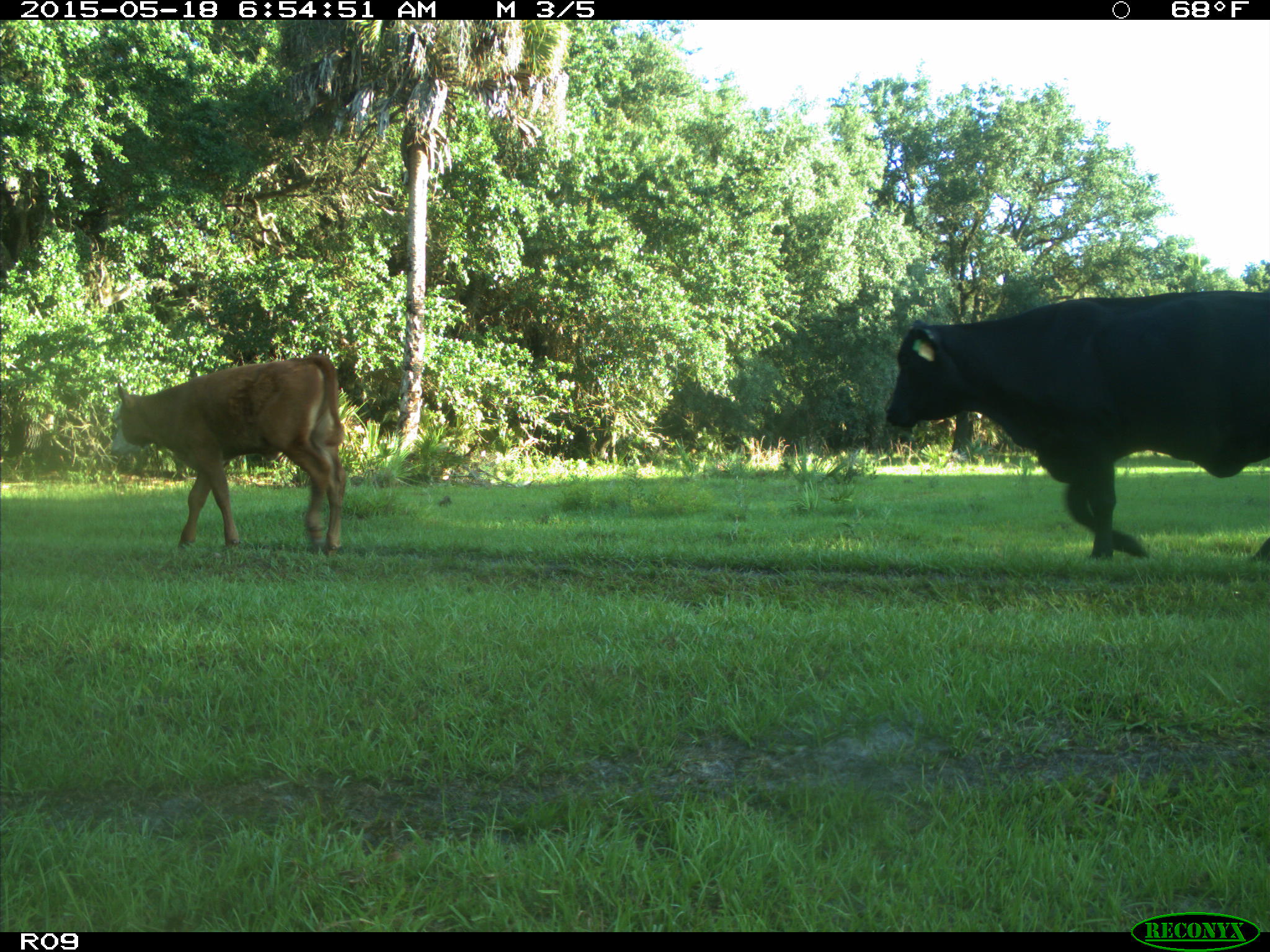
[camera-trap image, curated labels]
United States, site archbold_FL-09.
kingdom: Animalia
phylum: Chordata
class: Mammalia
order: Artiodactyla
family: Bovidae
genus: Bos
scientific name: Bos taurus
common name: domestic cow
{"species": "Bos taurus (domestic cow)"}